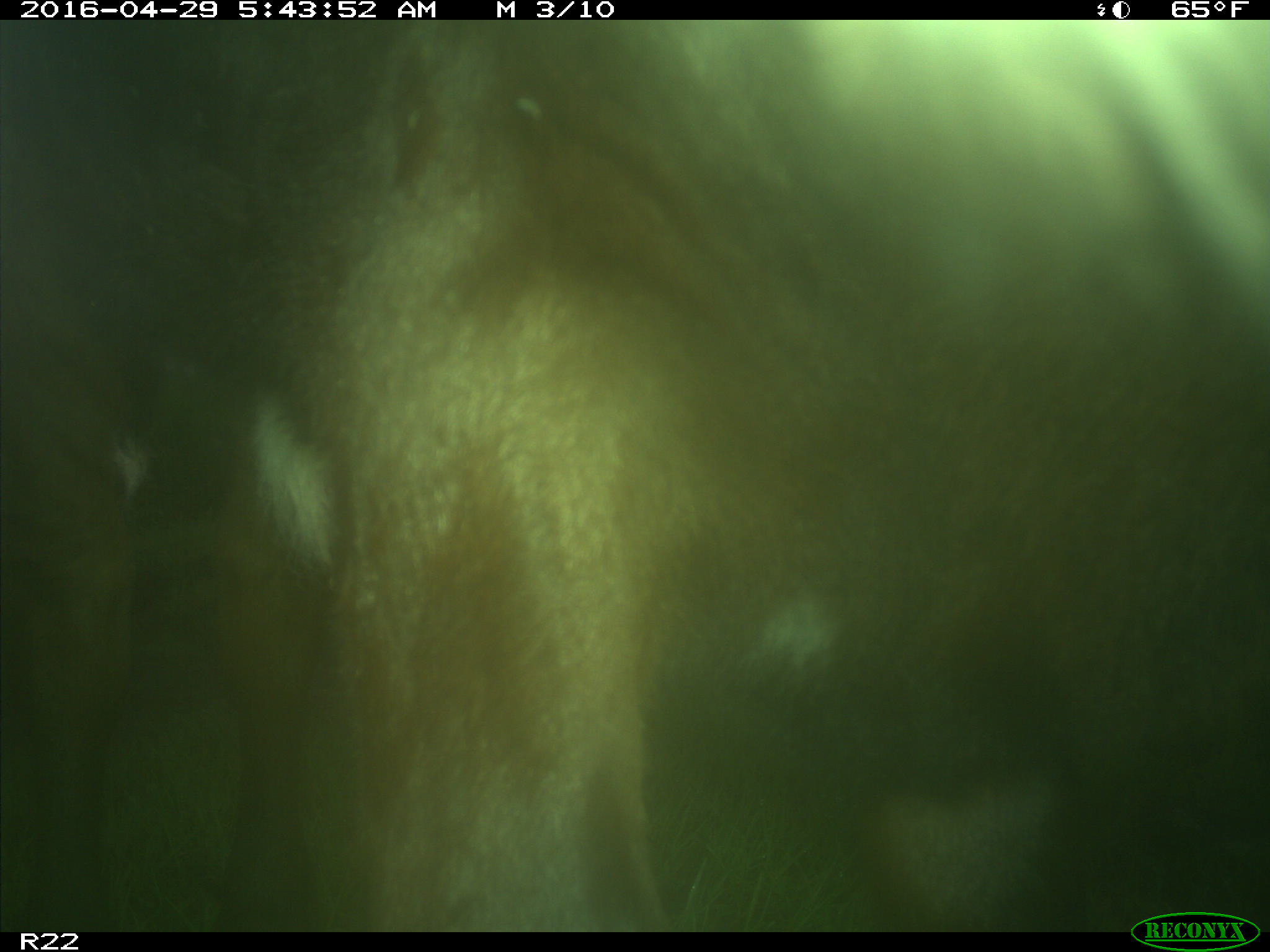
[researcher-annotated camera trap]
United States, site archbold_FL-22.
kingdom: Animalia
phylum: Chordata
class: Mammalia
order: Artiodactyla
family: Bovidae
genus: Bos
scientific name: Bos taurus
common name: domestic cow